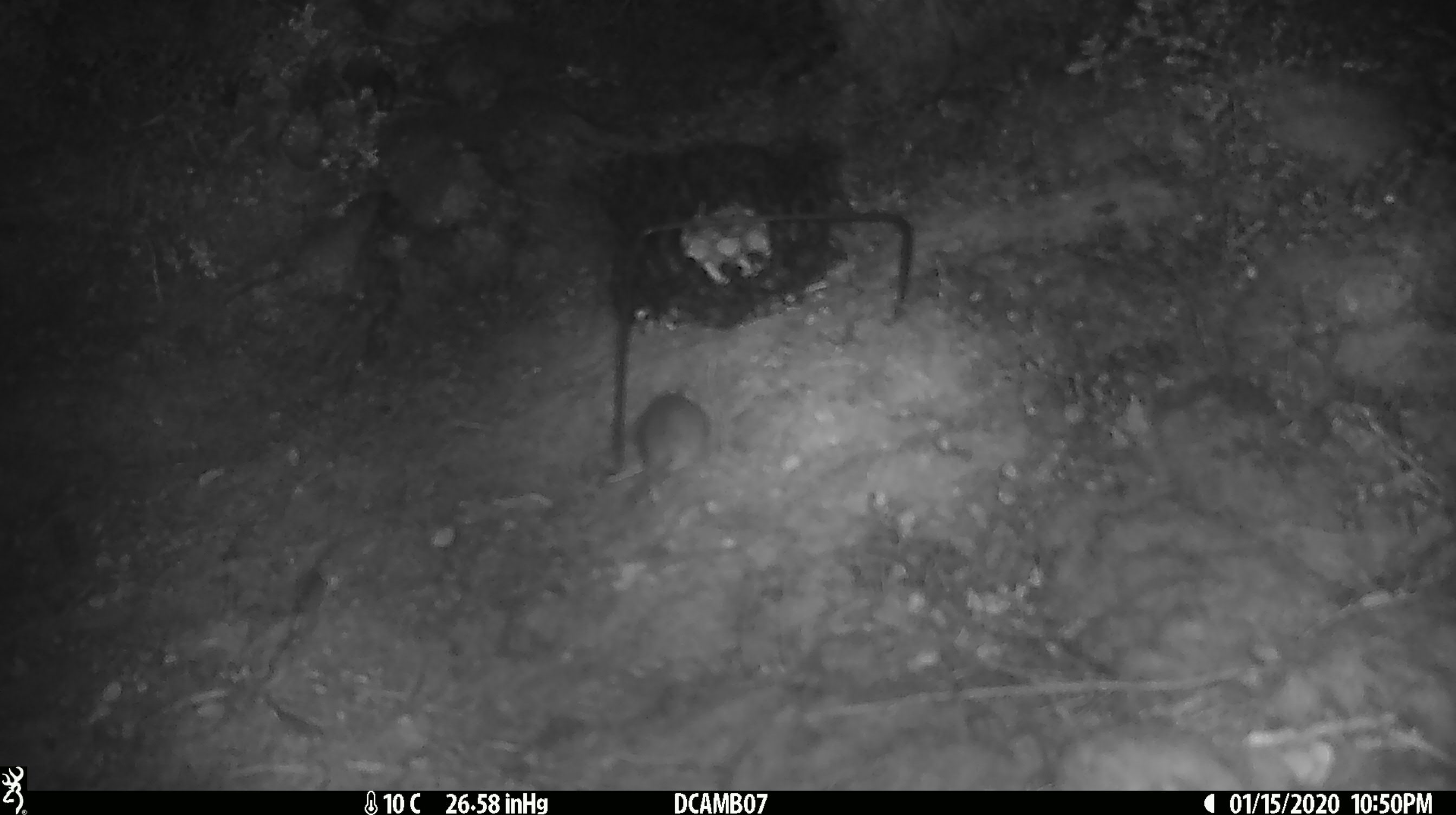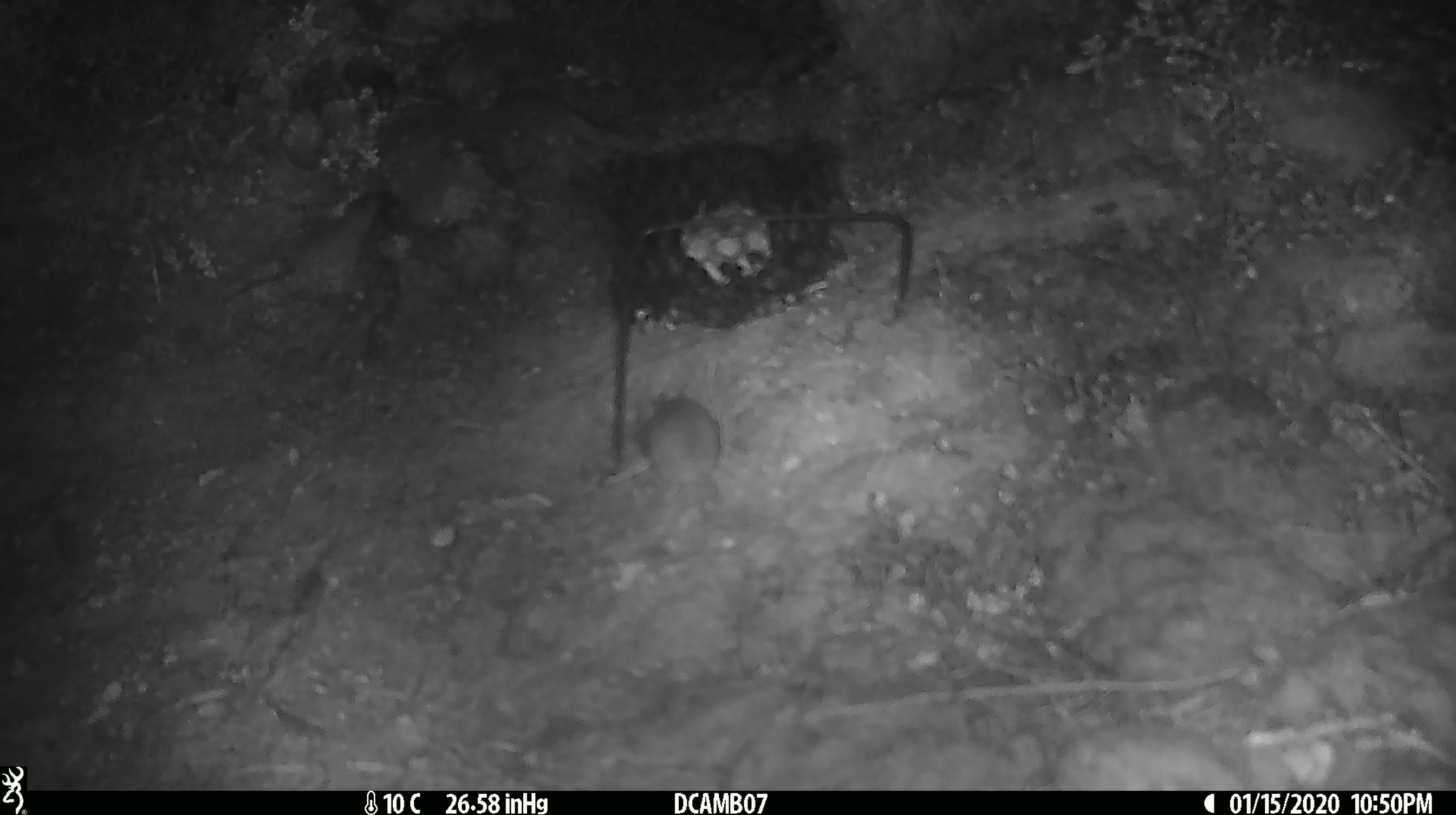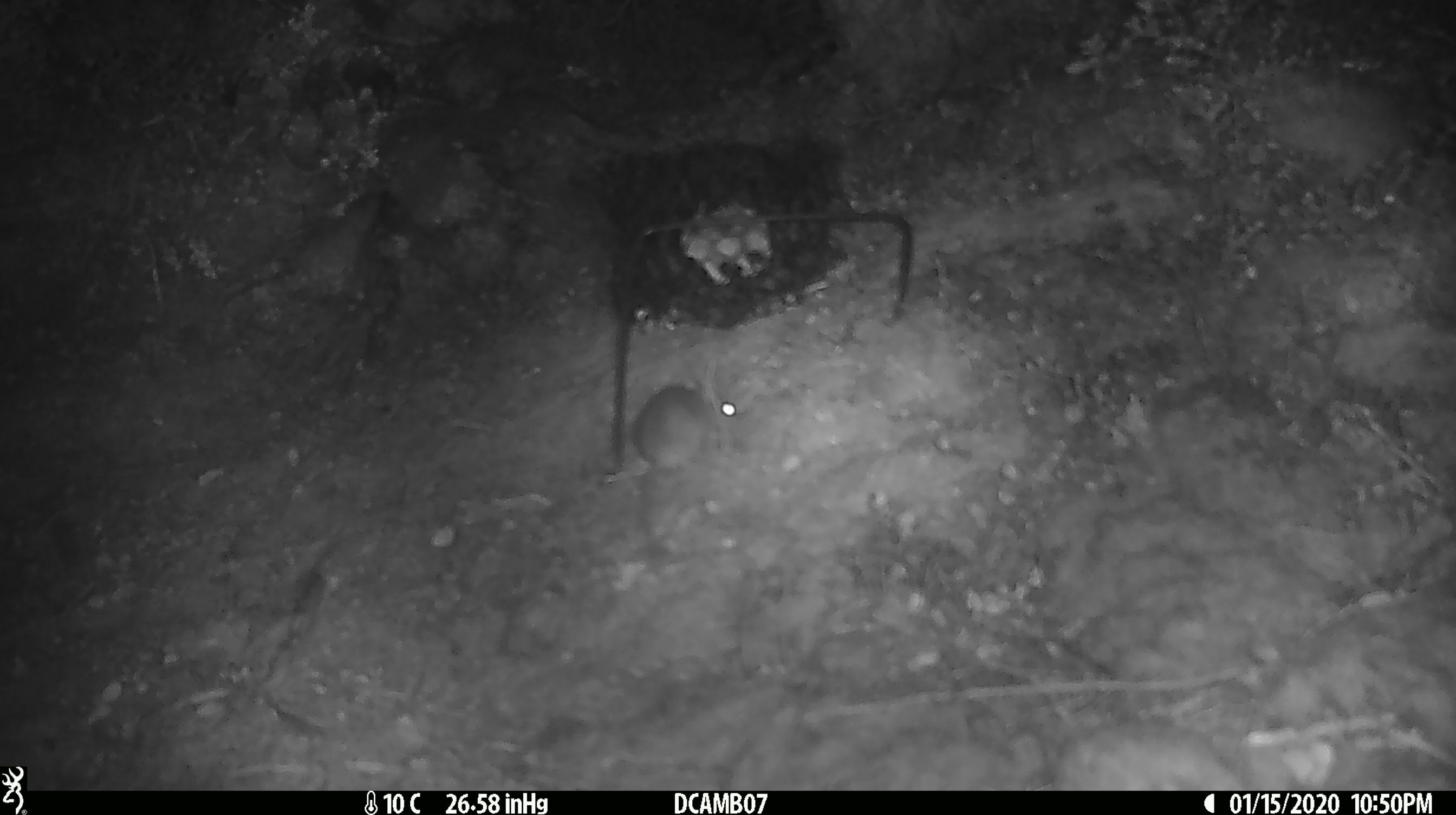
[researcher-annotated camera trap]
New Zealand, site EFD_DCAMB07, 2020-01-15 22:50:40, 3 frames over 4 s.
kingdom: Animalia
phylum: Chordata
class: Mammalia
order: Rodentia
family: Muridae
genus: Mus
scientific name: Mus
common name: mouse